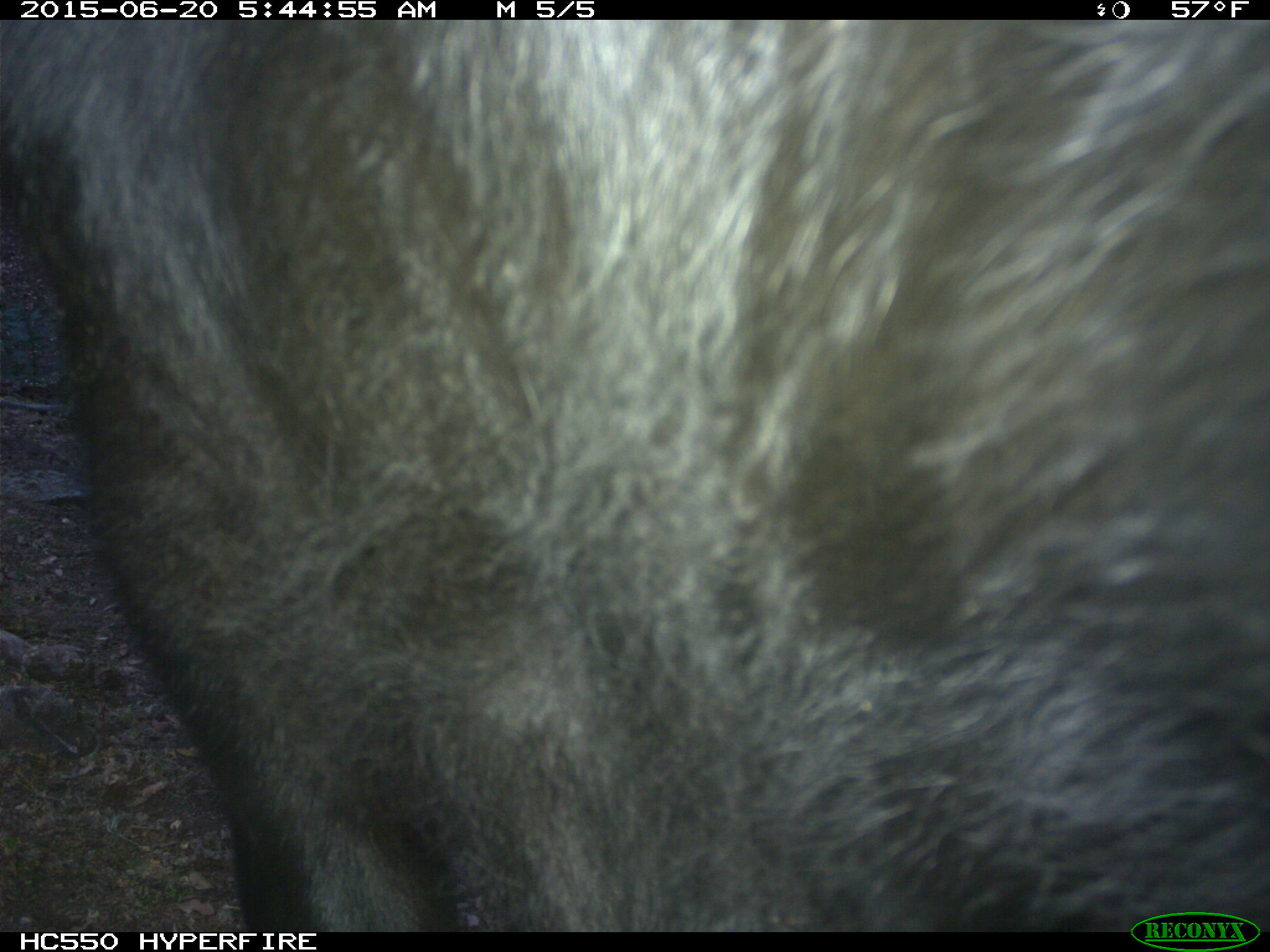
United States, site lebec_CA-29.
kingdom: Animalia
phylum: Chordata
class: Mammalia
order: Artiodactyla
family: Bovidae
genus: Bos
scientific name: Bos taurus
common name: domestic cow